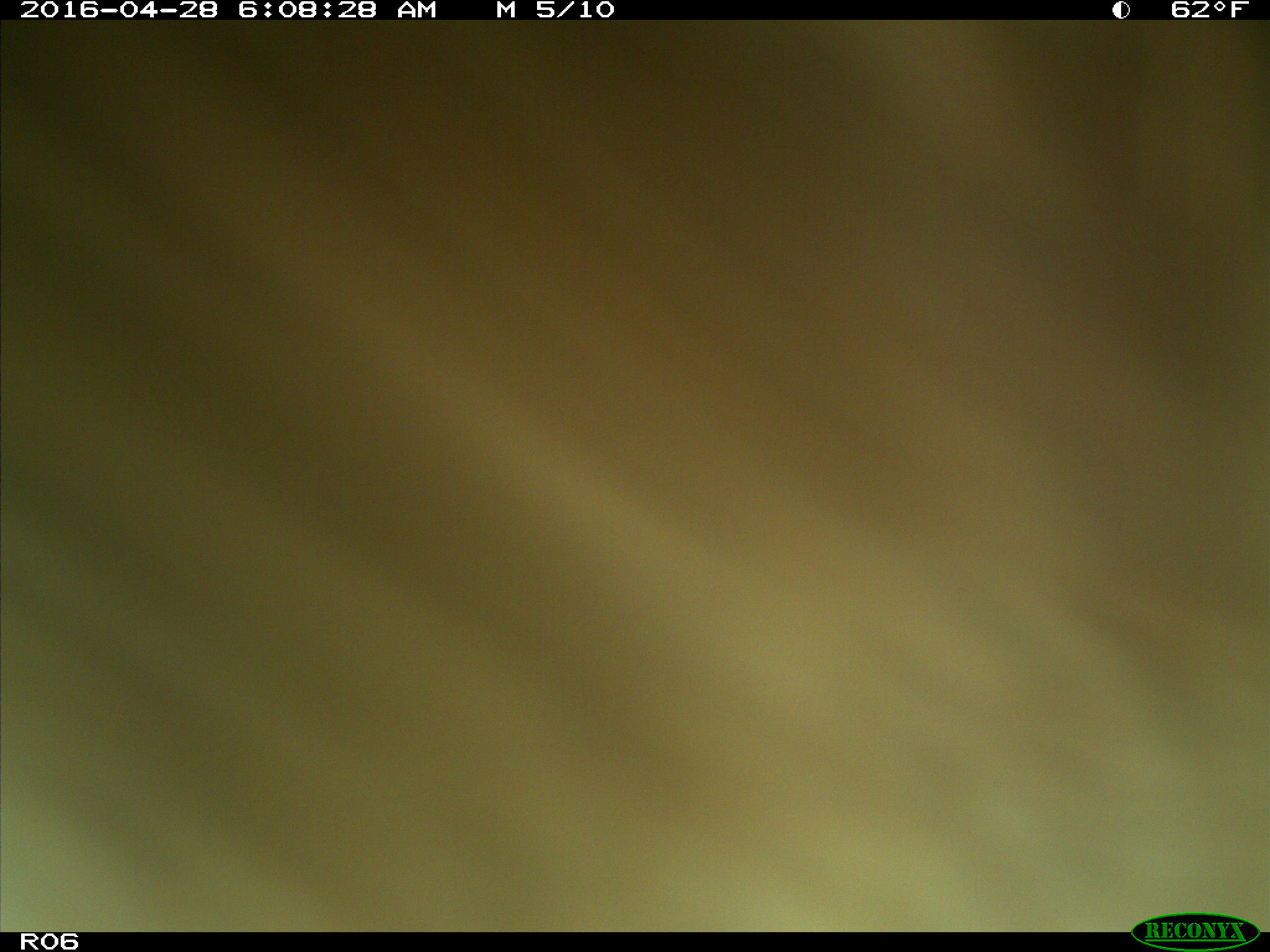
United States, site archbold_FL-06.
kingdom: Animalia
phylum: Chordata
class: Mammalia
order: Artiodactyla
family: Bovidae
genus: Bos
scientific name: Bos taurus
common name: domestic cow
Bos taurus (domestic cow).